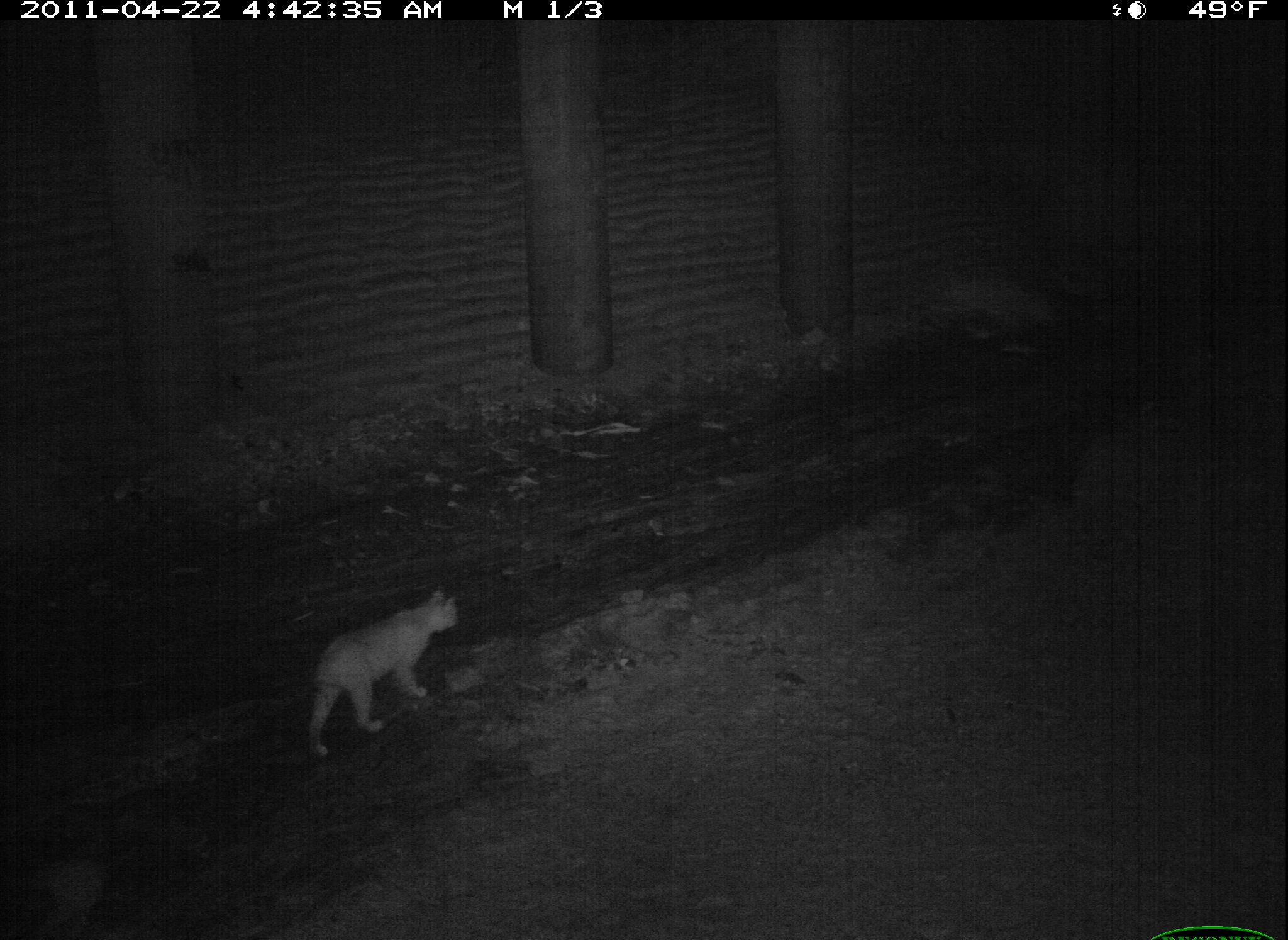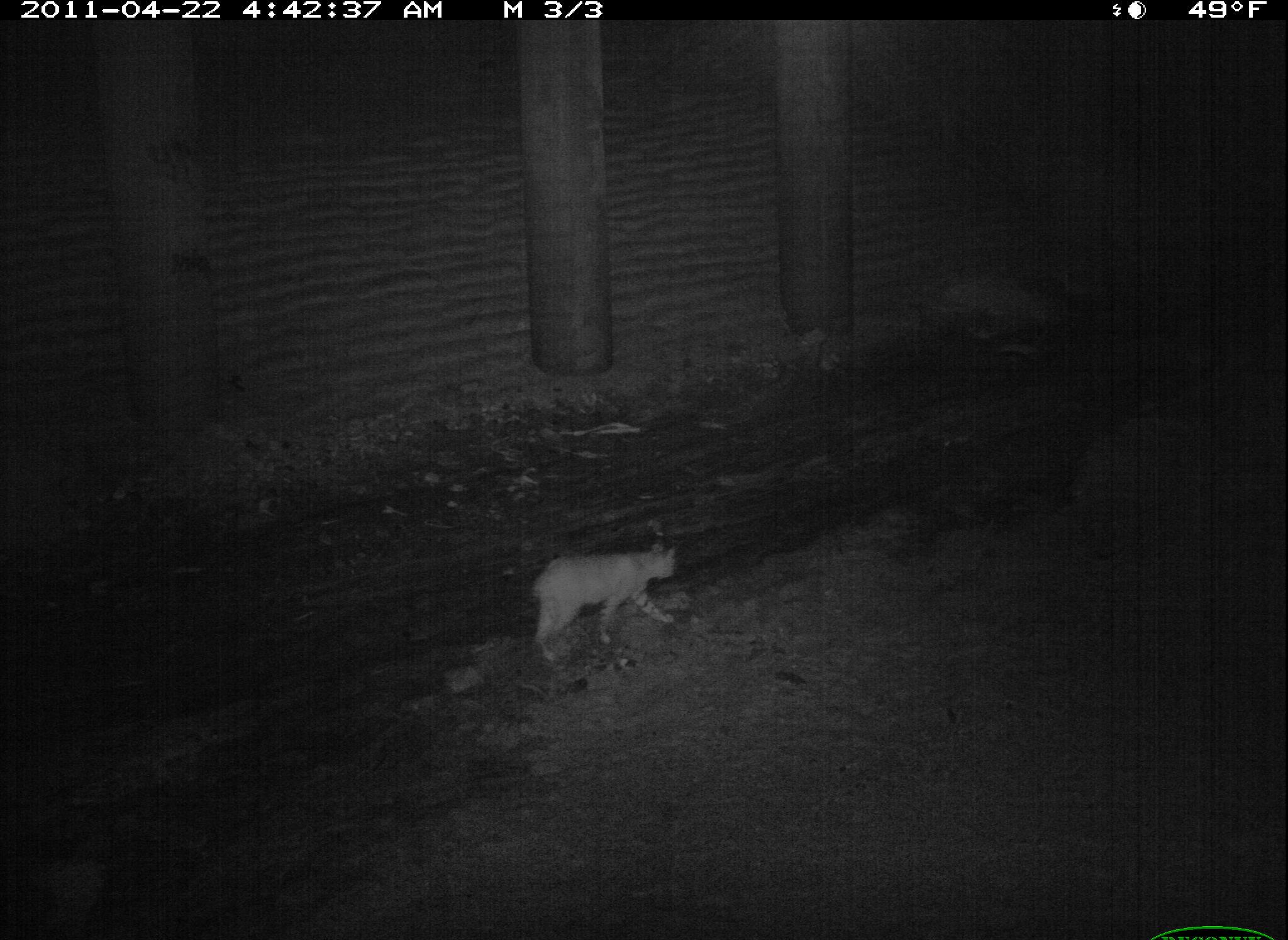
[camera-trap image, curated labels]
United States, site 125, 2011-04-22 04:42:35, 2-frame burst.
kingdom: Animalia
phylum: Chordata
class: Mammalia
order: Carnivora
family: Felidae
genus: Lynx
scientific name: Lynx rufus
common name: bobcat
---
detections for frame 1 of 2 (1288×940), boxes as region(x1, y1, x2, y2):
bobcat: region(300, 583, 465, 767)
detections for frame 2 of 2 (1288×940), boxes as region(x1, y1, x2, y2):
bobcat: region(525, 536, 687, 666)